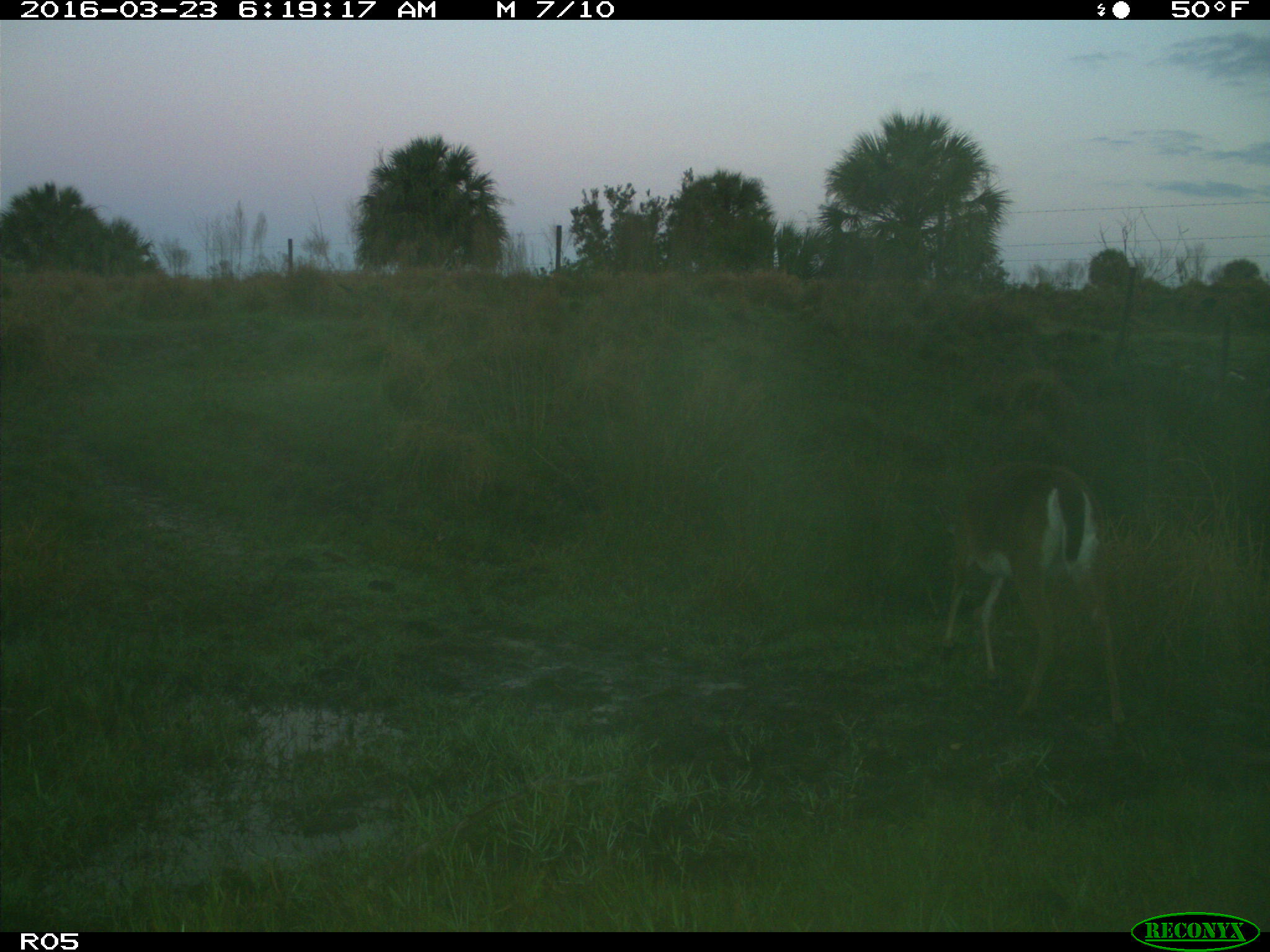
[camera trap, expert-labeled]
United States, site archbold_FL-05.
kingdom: Animalia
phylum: Chordata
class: Mammalia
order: Artiodactyla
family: Cervidae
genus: Odocoileus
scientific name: Odocoileus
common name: deer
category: unidentified deer